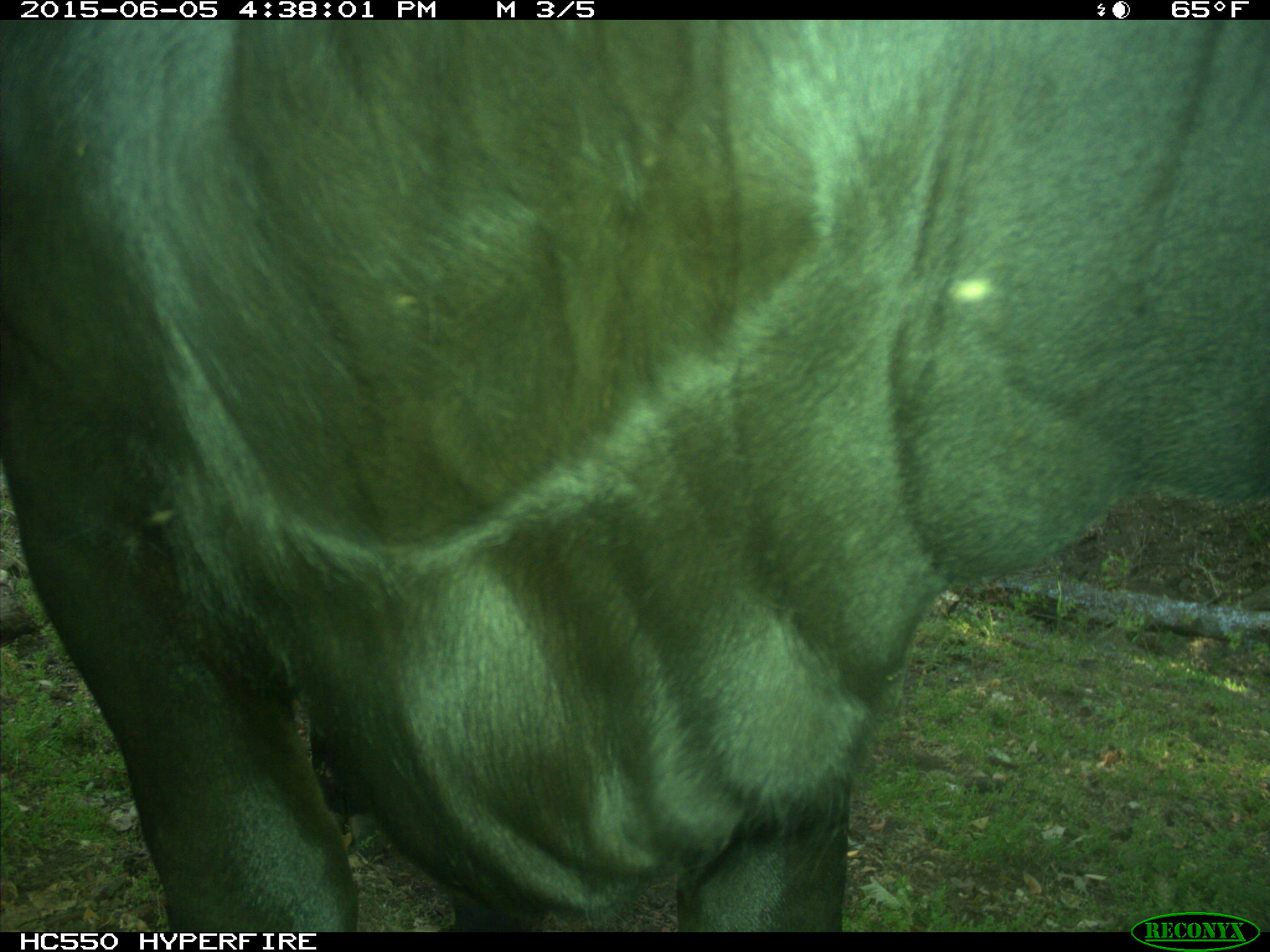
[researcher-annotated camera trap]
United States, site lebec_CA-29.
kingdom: Animalia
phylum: Chordata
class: Mammalia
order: Artiodactyla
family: Bovidae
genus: Bos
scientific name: Bos taurus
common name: domestic cow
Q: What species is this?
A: Bos taurus (domestic cow).